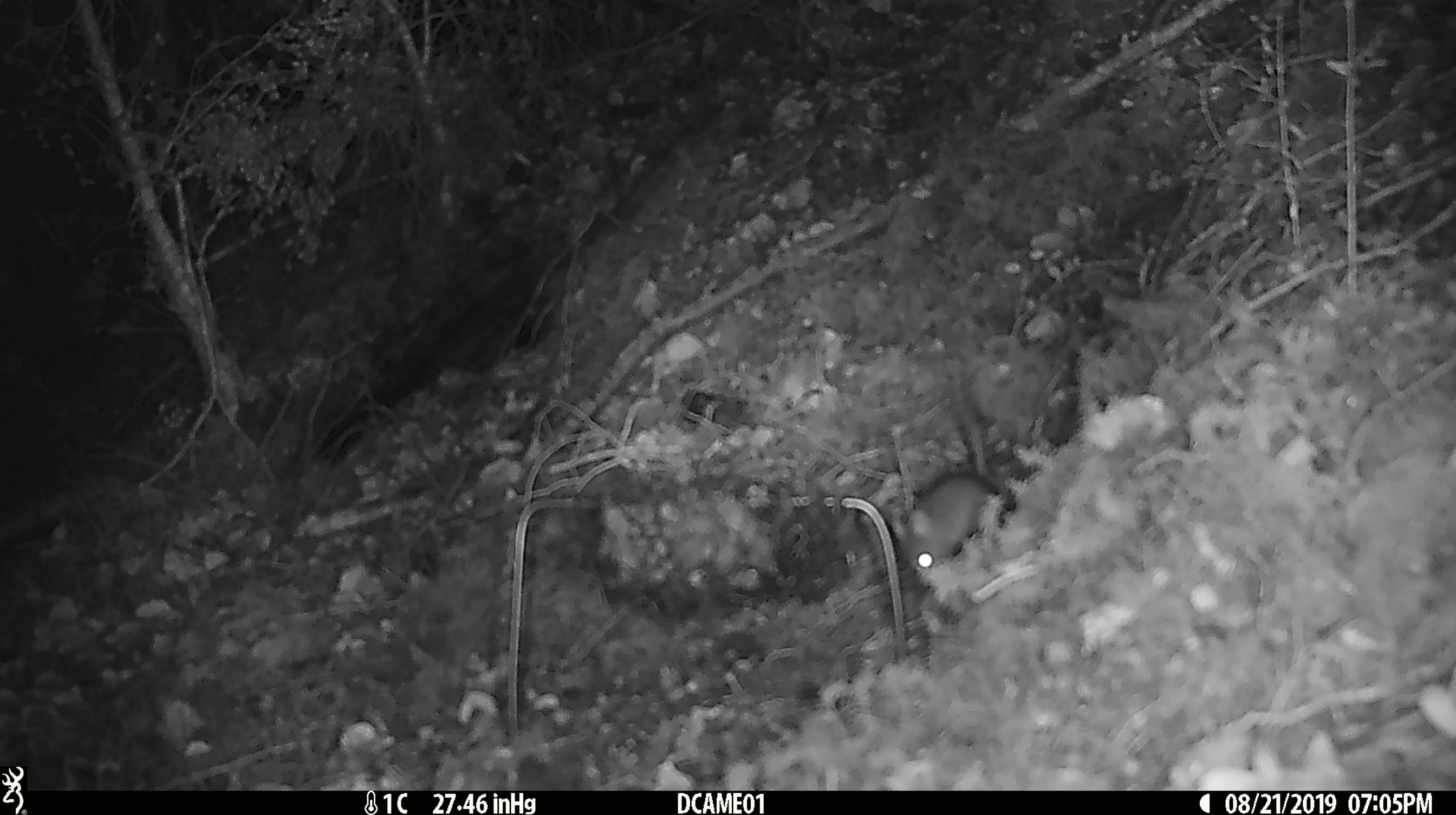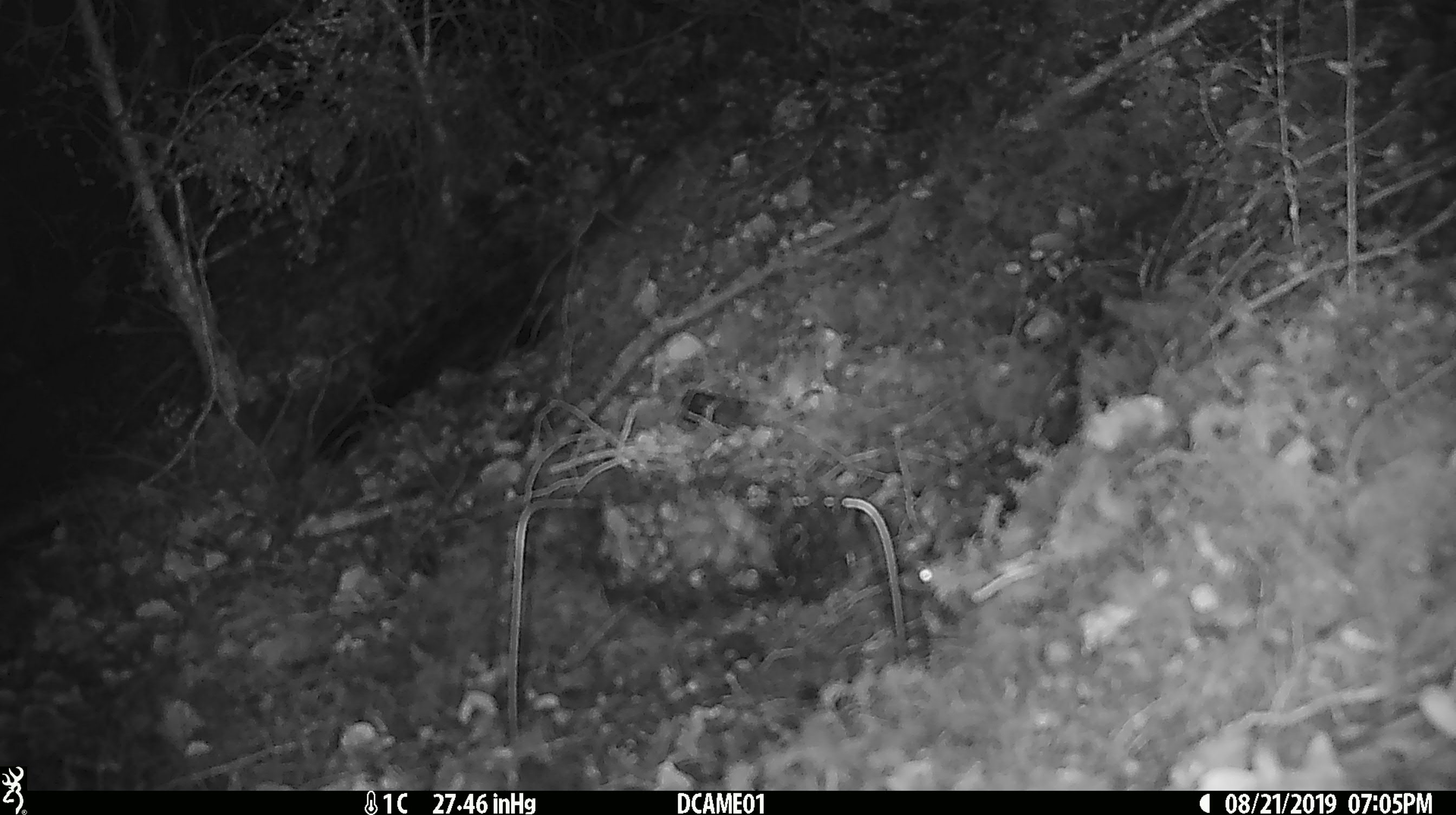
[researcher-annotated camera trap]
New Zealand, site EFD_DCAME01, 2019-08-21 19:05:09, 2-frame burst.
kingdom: Animalia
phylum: Chordata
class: Mammalia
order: Rodentia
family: Muridae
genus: Mus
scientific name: Mus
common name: mouse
Mouse (Mus).